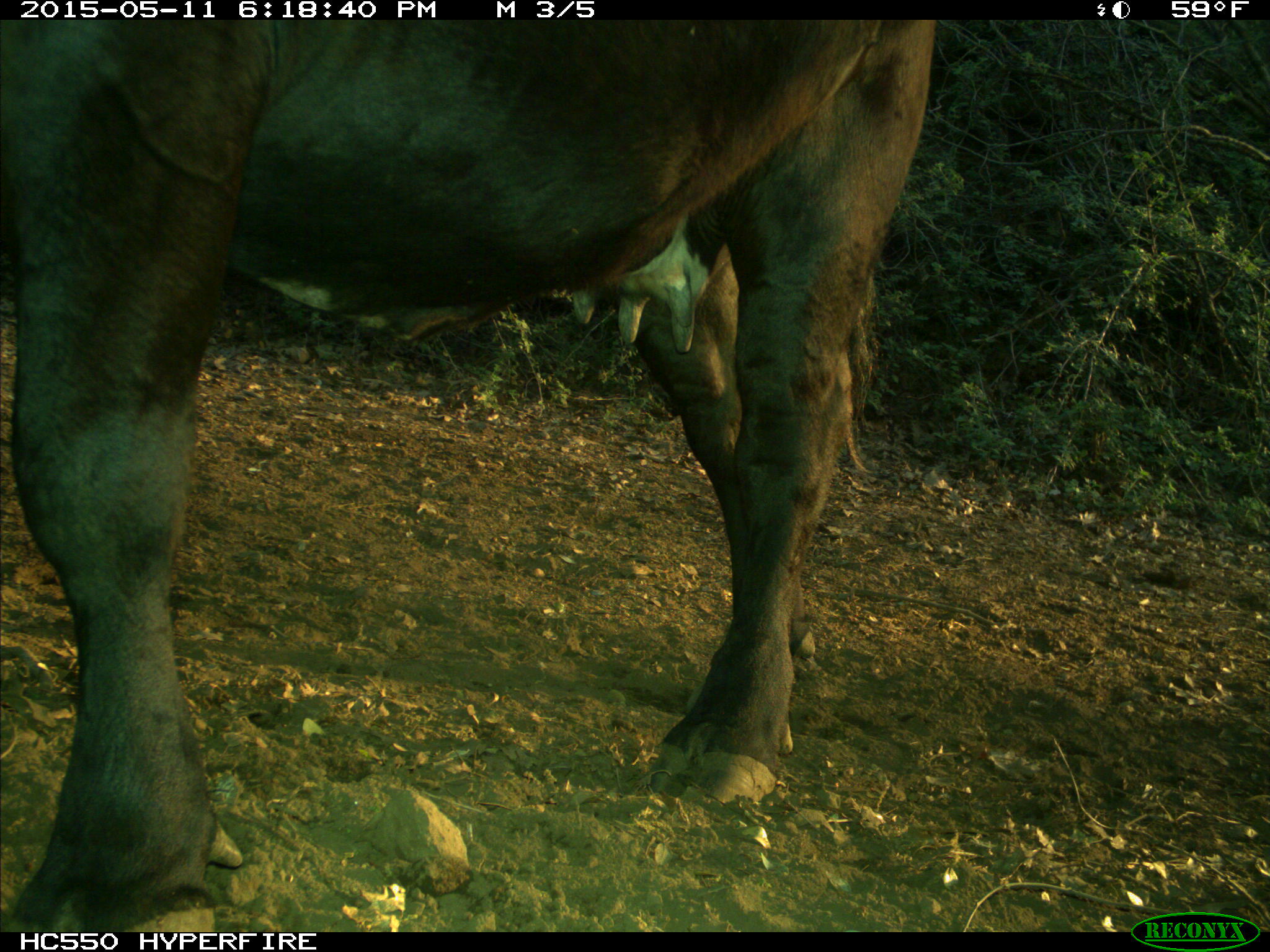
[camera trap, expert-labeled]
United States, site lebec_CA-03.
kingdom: Animalia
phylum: Chordata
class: Mammalia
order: Artiodactyla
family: Bovidae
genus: Bos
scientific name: Bos taurus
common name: domestic cow